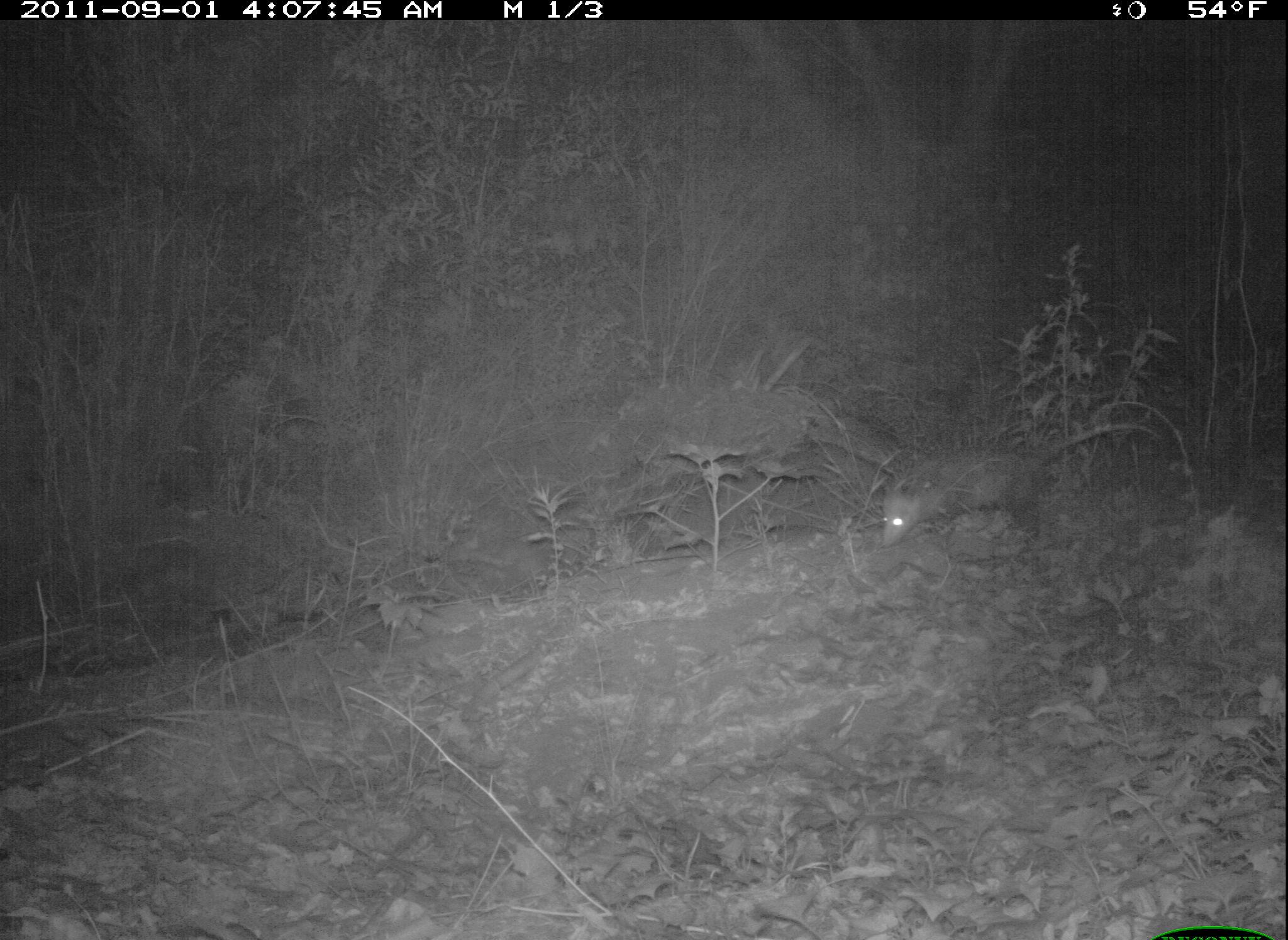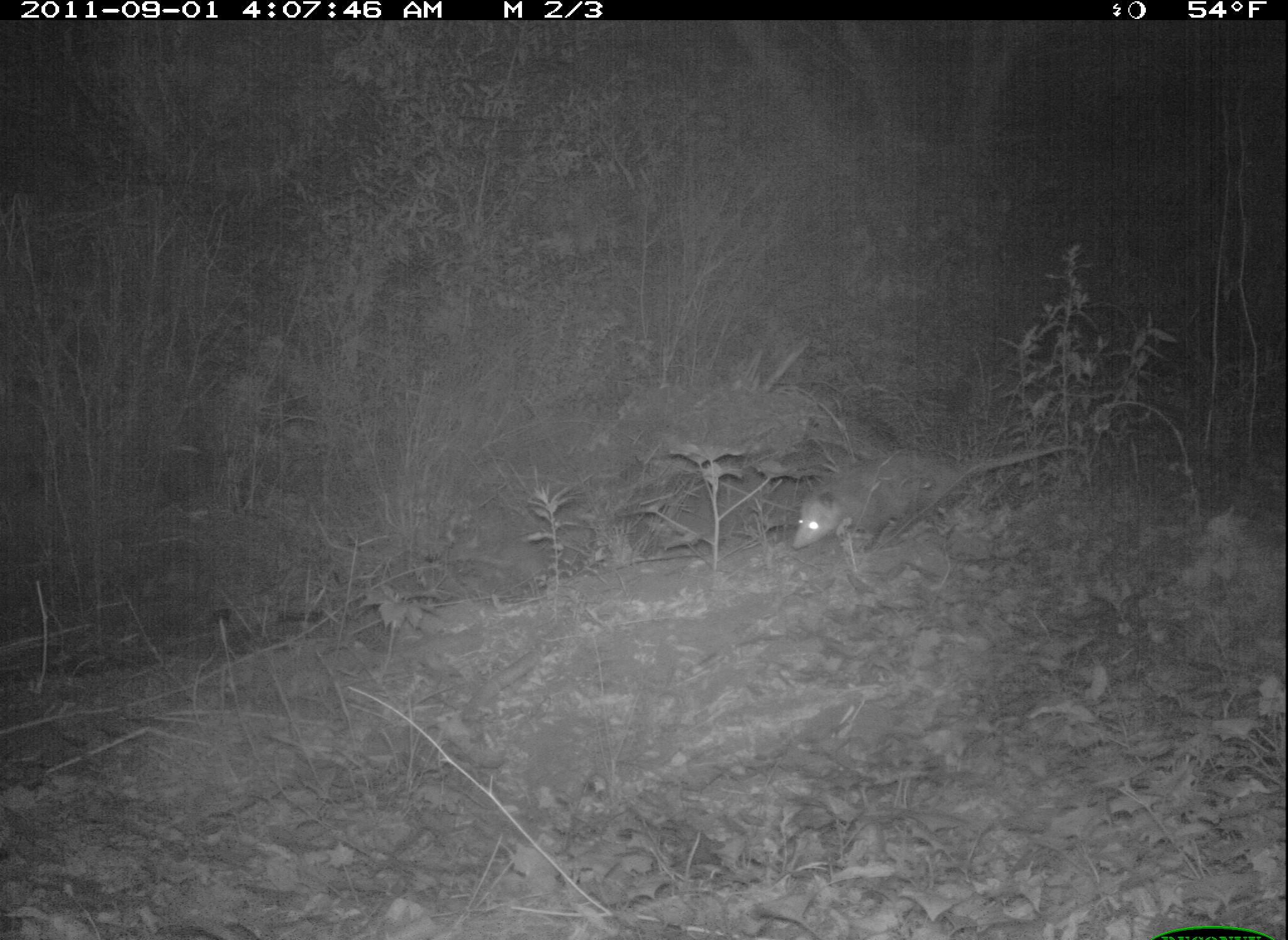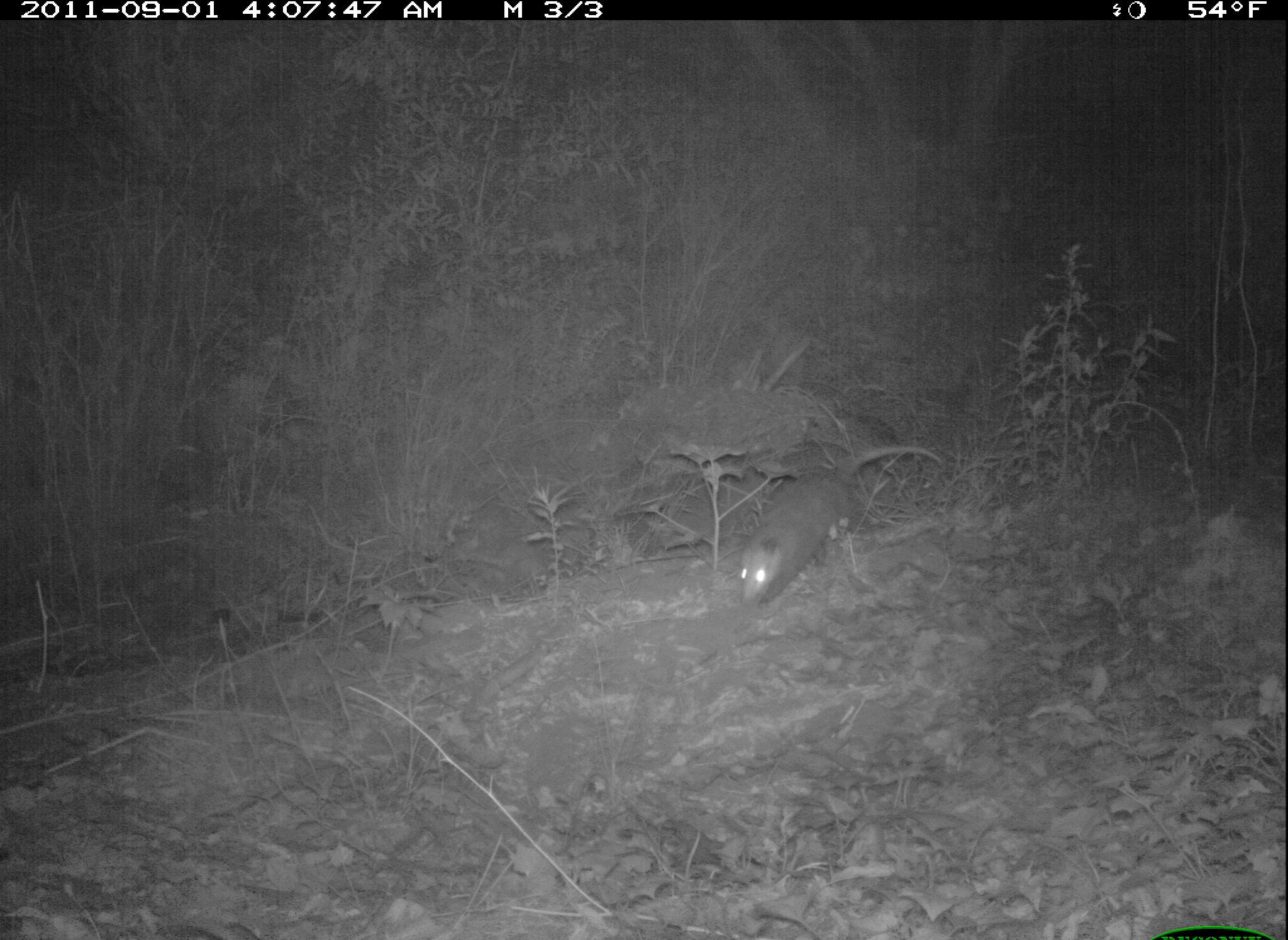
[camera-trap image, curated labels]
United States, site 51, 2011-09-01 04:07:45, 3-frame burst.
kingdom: Animalia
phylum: Chordata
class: Mammalia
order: Didelphimorphia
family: Didelphidae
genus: Didelphis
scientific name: Didelphis virginiana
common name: virginia opossum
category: opossum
Opossum (virginia opossum) (Didelphis virginiana).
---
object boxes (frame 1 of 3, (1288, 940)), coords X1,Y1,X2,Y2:
opossum: 868,425,1111,557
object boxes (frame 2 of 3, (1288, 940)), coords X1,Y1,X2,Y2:
opossum: 791,438,1092,554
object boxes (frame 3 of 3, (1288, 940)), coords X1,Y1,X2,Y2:
opossum: 691,438,958,633